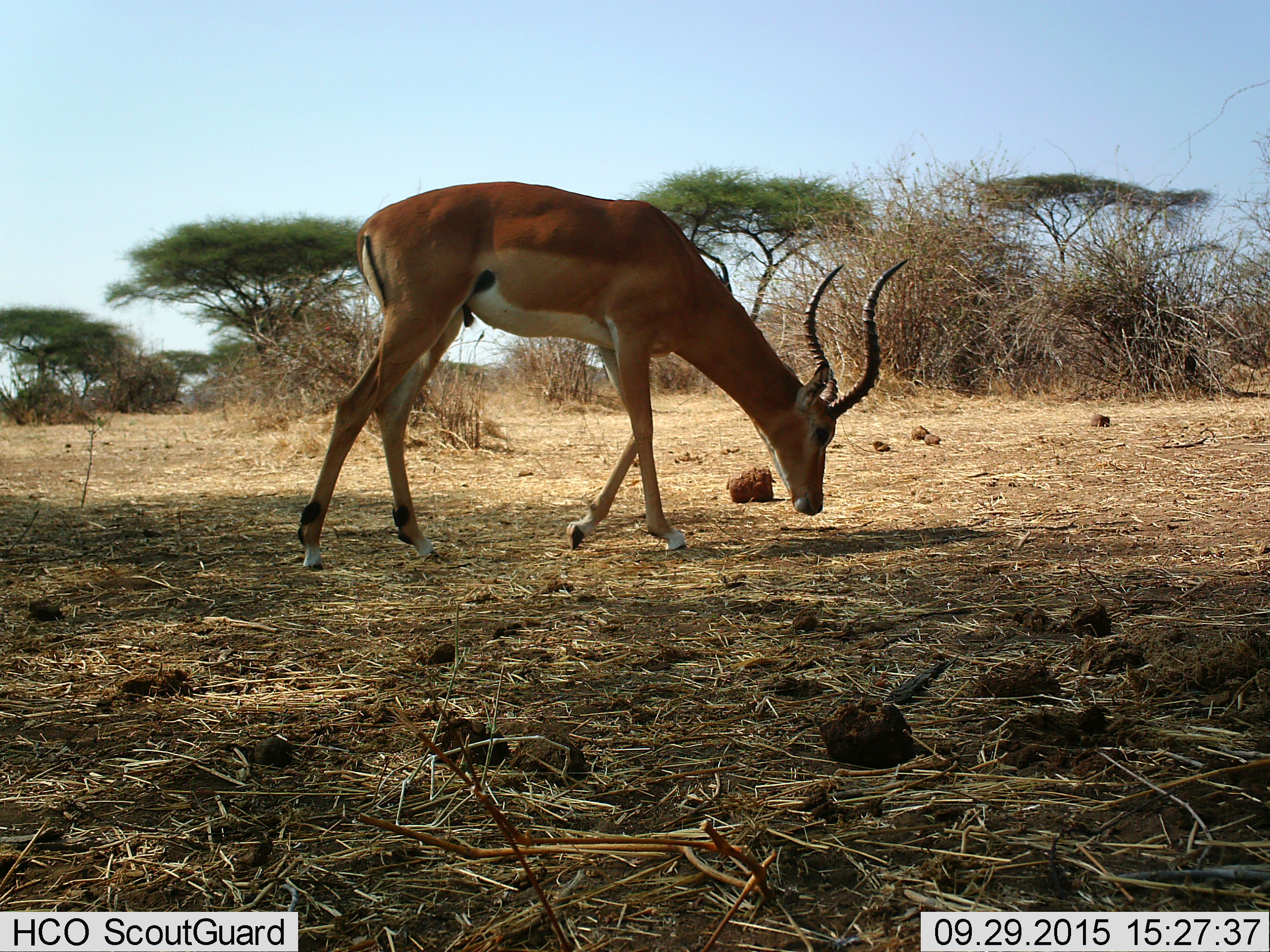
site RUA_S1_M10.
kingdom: Animalia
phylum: Chordata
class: Mammalia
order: Artiodactyla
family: Bovidae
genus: Aepyceros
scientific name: Aepyceros melampus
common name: impala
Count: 1.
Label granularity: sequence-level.